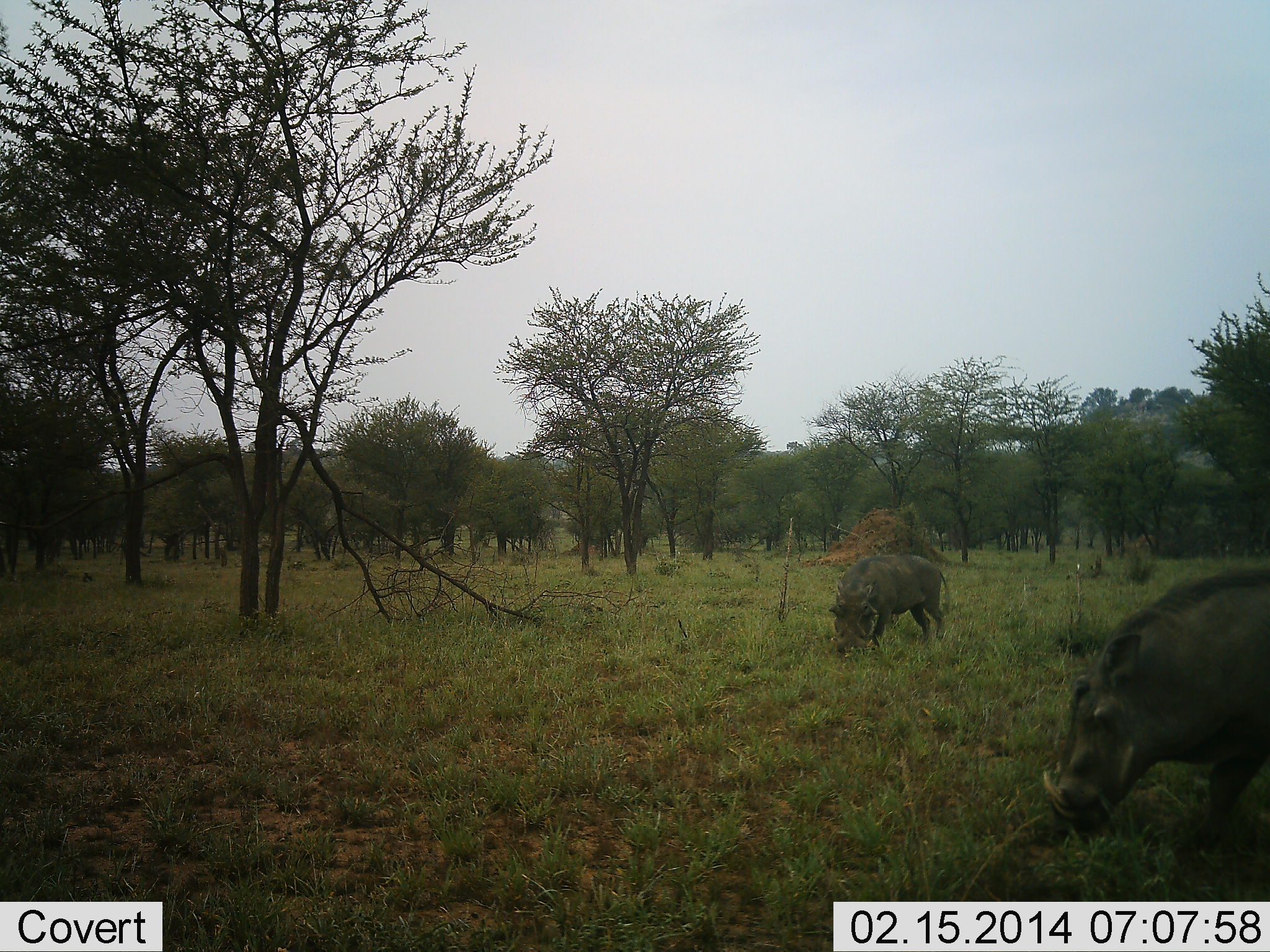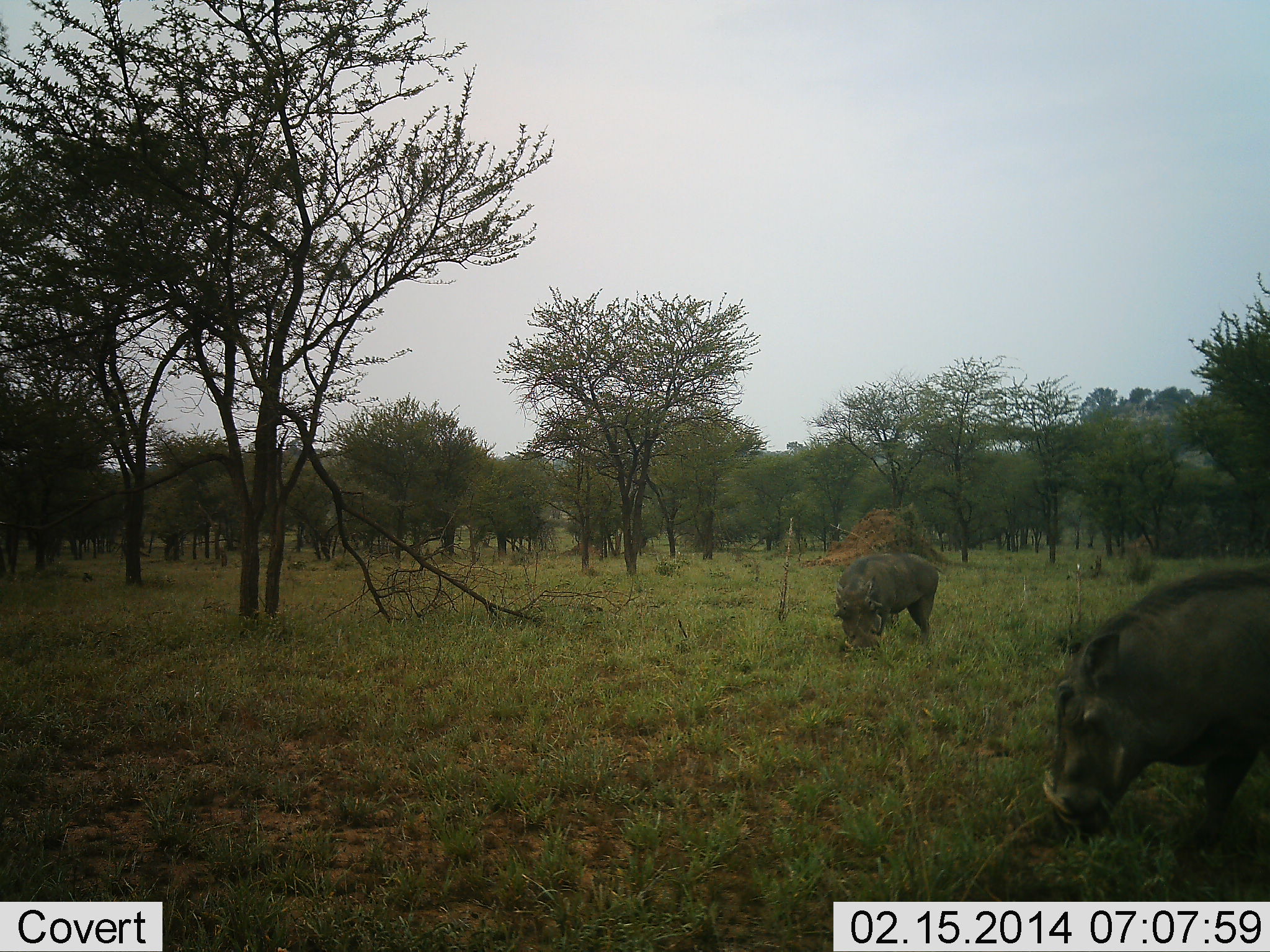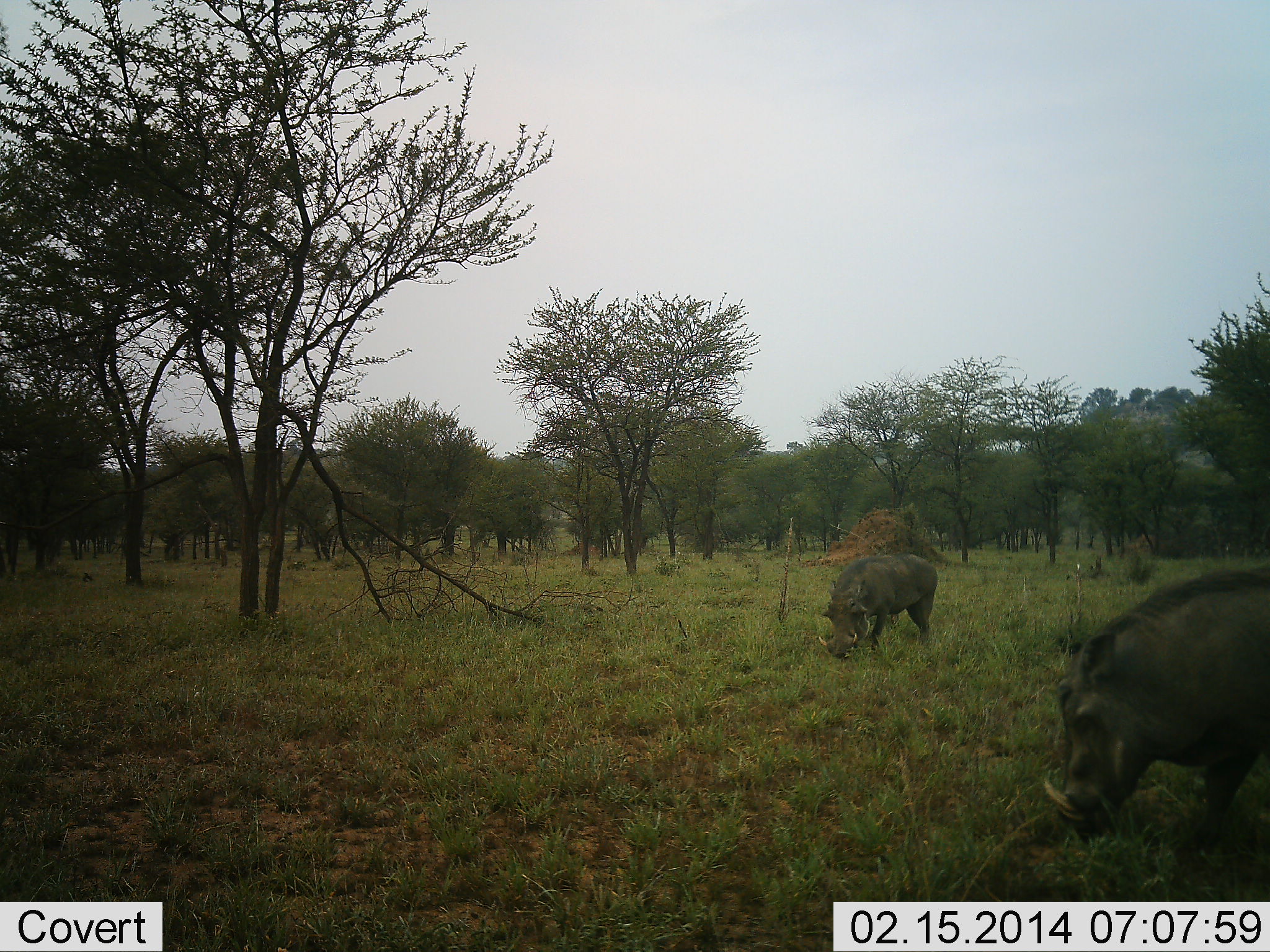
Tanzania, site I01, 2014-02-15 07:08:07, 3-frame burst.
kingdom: Animalia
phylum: Chordata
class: Mammalia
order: Artiodactyla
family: Suidae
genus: Phacochoerus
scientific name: Phacochoerus africanus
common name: warthog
Warthog (Phacochoerus africanus), count 2. Behavior (volunteer vote fractions): standing 20%, resting 0%, moving 0%, interacting 0%. Young present (vote fraction): 0%. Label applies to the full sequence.